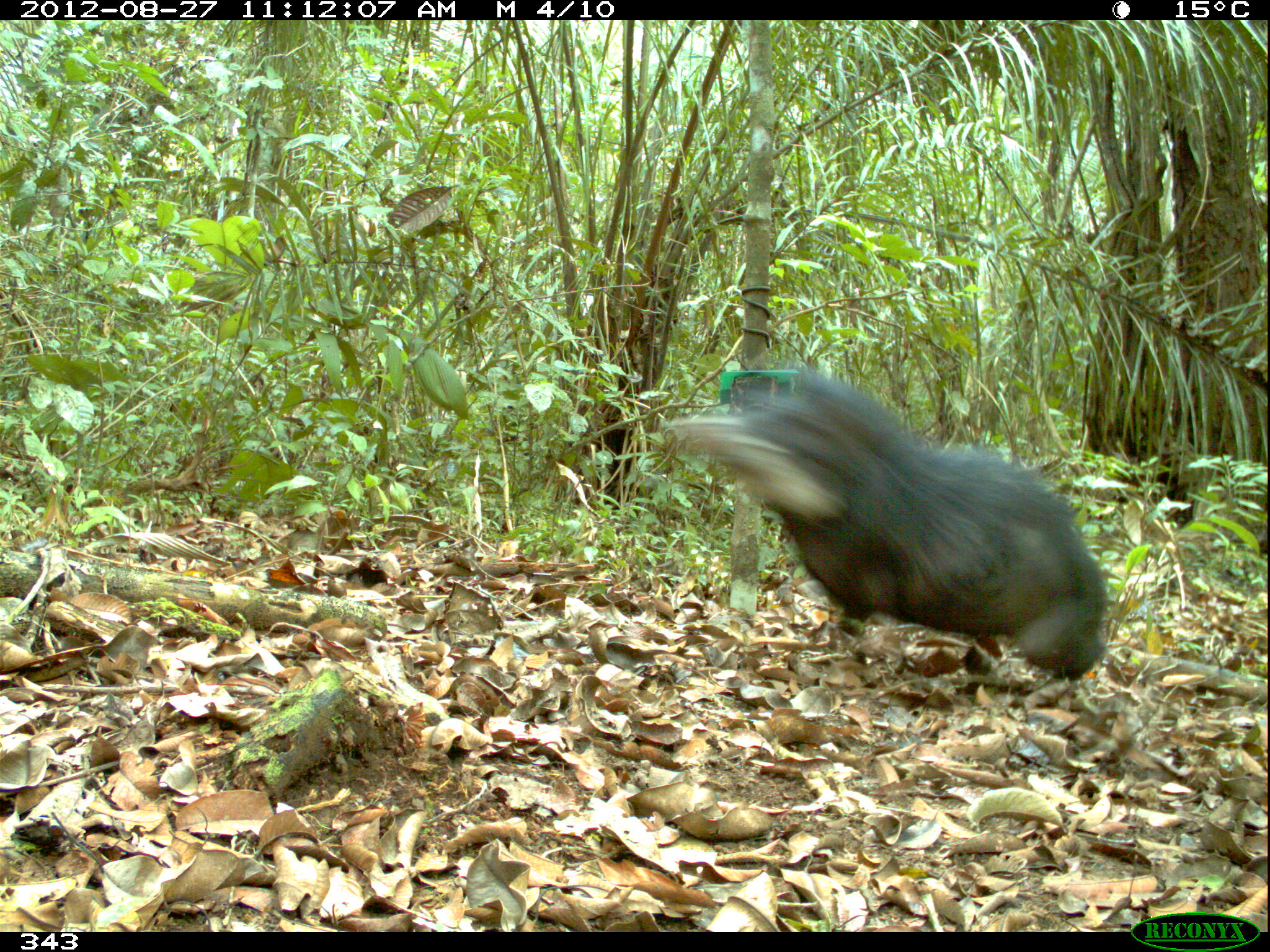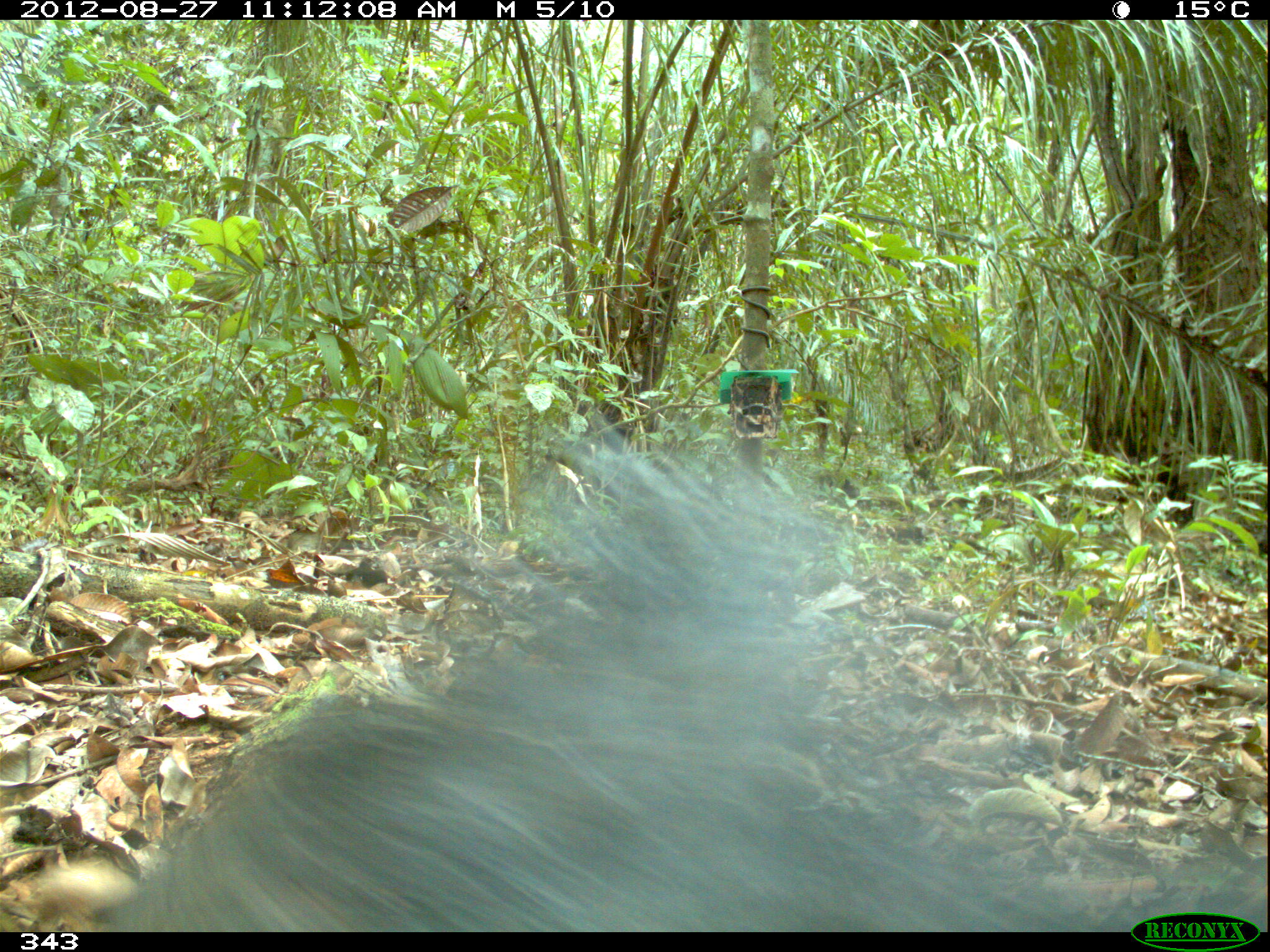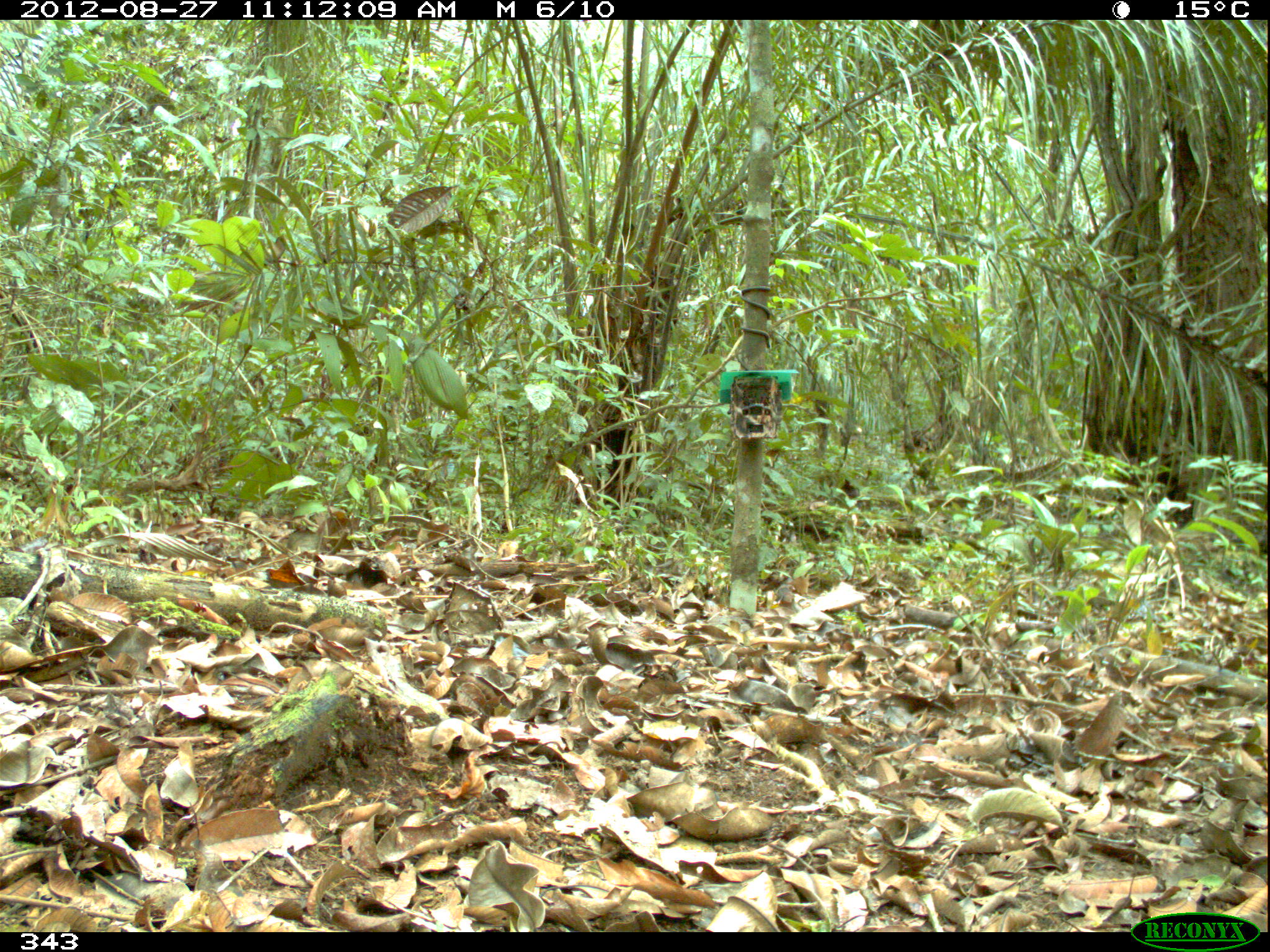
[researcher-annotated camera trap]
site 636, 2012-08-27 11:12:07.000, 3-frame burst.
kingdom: Animalia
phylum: Chordata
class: Mammalia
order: Artiodactyla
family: Tayassuidae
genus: Tayassu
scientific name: Tayassu pecari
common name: white-lipped peccary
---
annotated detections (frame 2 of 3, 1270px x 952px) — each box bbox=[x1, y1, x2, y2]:
tayassu pecari: bbox=[92, 421, 1113, 932]